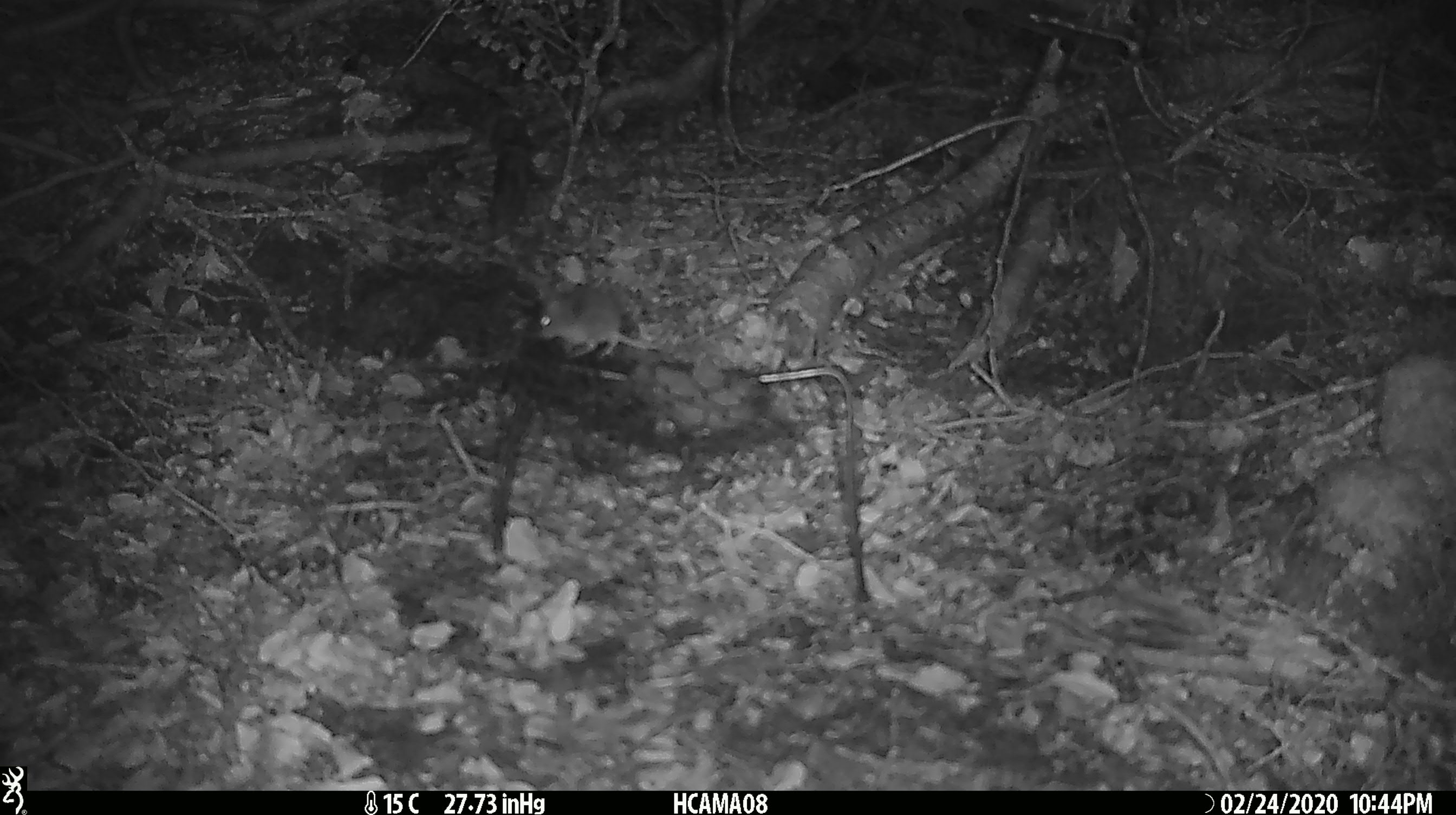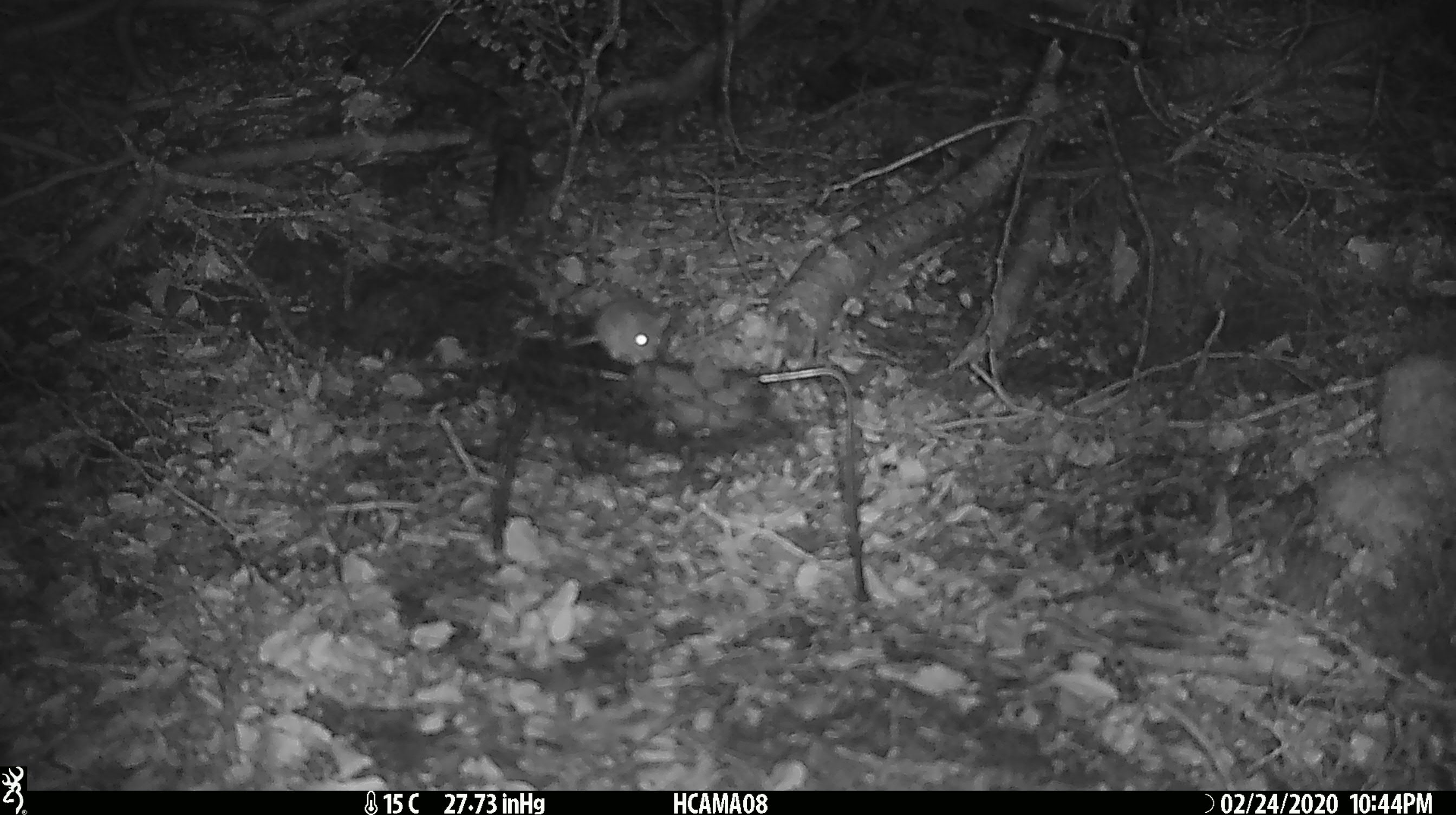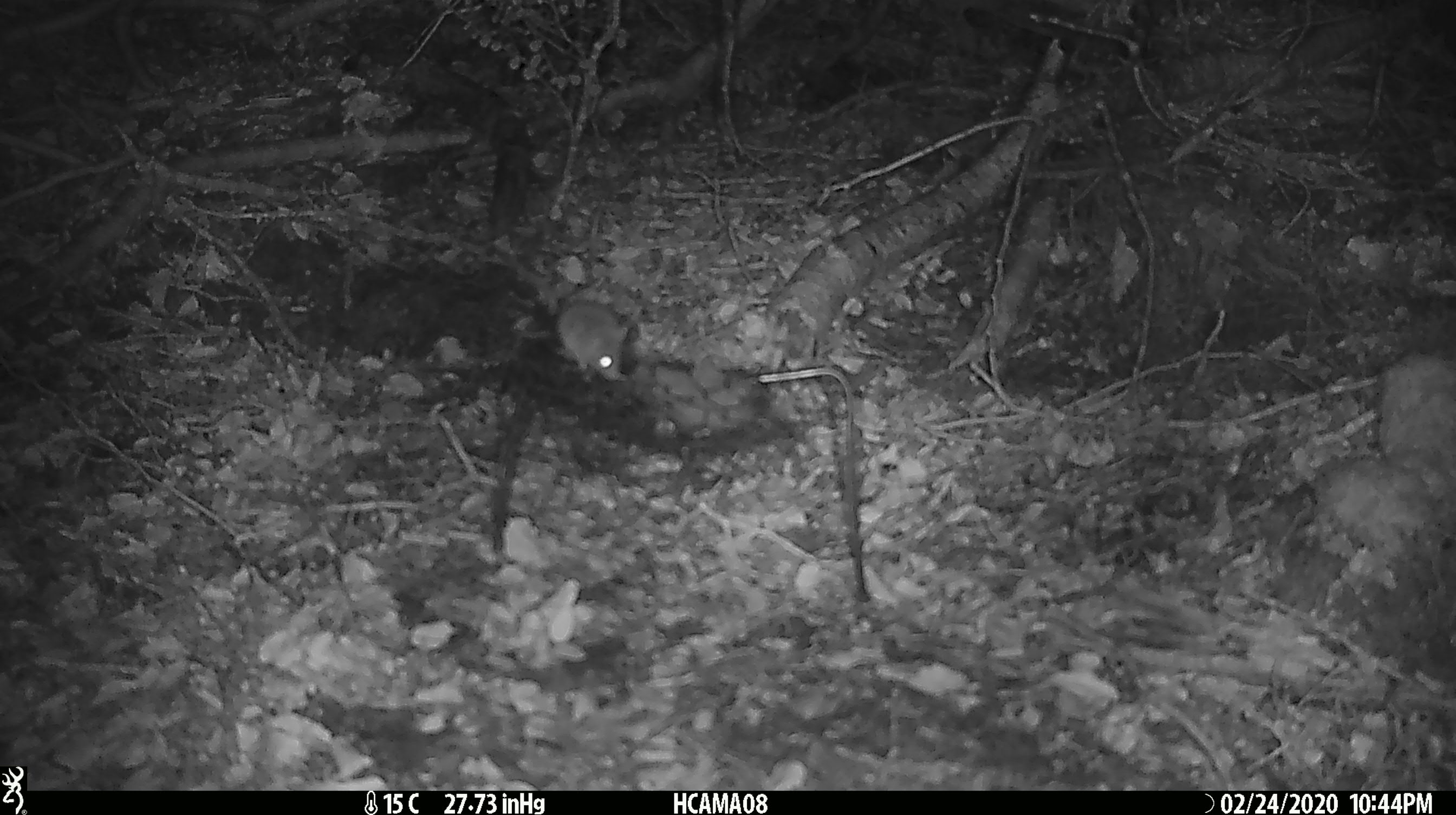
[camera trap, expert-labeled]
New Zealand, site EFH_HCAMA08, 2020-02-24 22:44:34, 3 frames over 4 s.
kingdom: Animalia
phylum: Chordata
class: Mammalia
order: Rodentia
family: Muridae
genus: Mus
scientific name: Mus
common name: mouse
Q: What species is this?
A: Mouse (Mus).